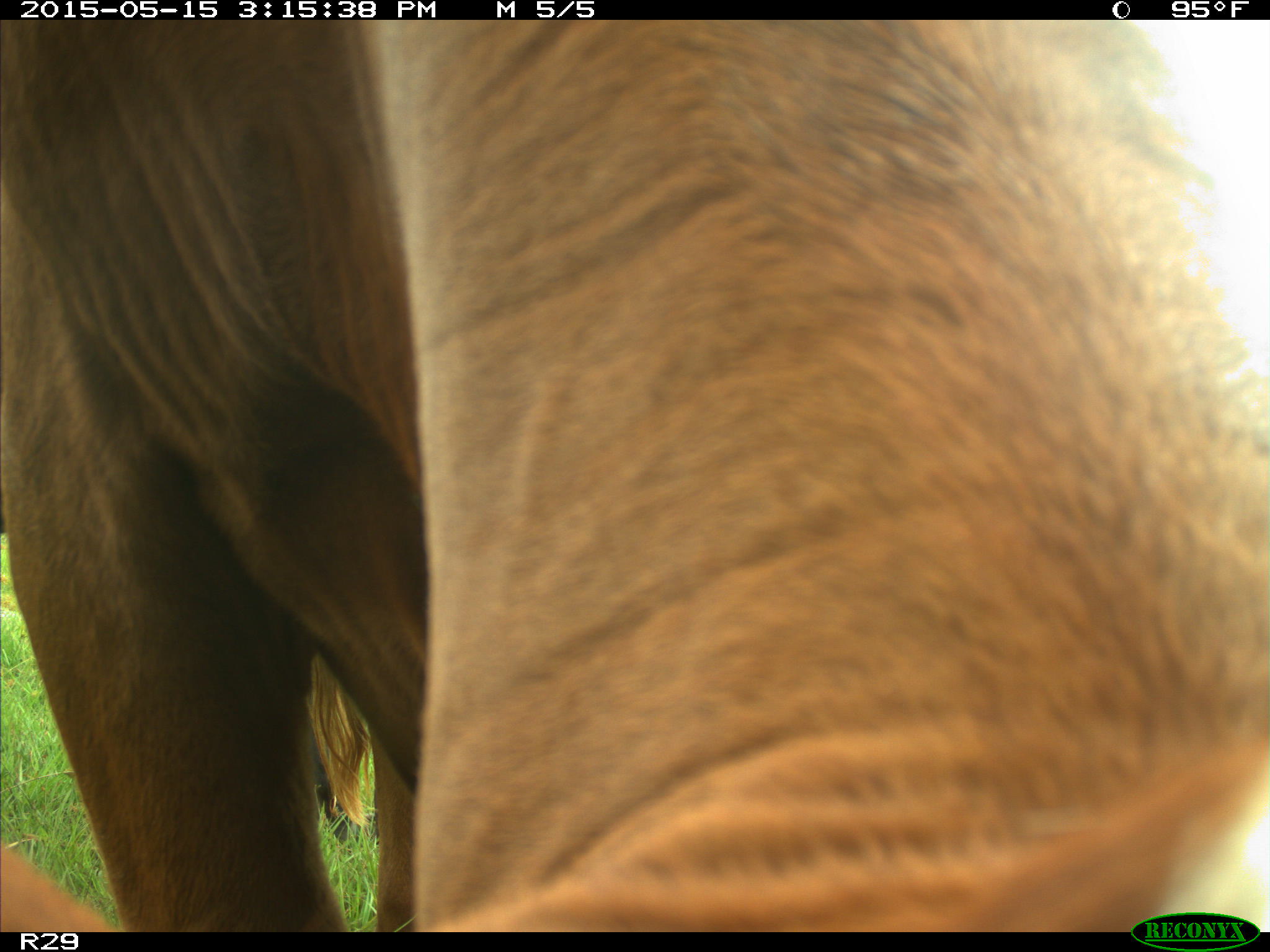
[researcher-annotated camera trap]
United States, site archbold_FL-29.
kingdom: Animalia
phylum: Chordata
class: Mammalia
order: Artiodactyla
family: Bovidae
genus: Bos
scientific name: Bos taurus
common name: domestic cow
Bos taurus (domestic cow).